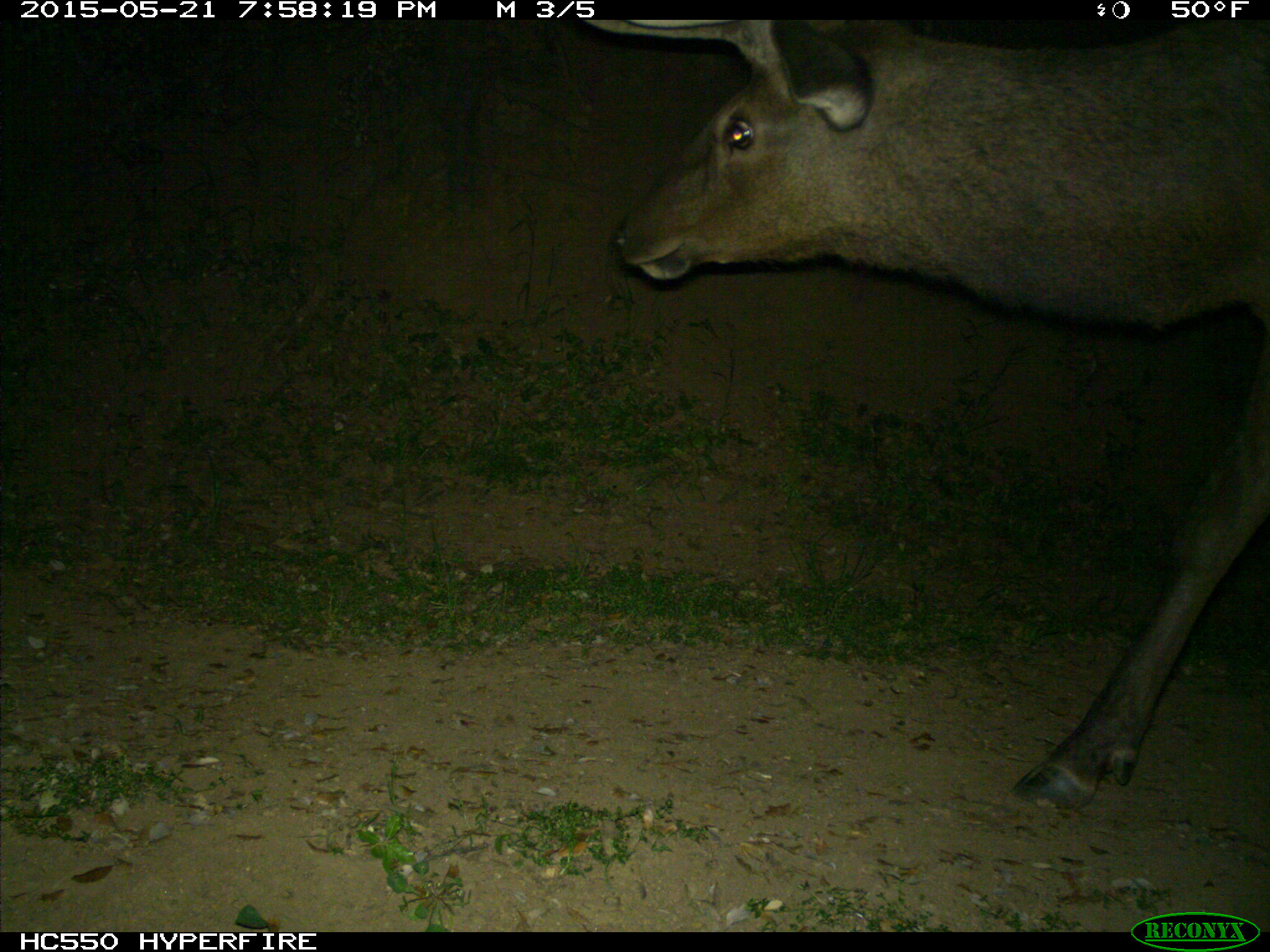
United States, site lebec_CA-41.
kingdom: Animalia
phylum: Chordata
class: Mammalia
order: Artiodactyla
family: Cervidae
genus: Cervus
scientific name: Cervus canadensis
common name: elk